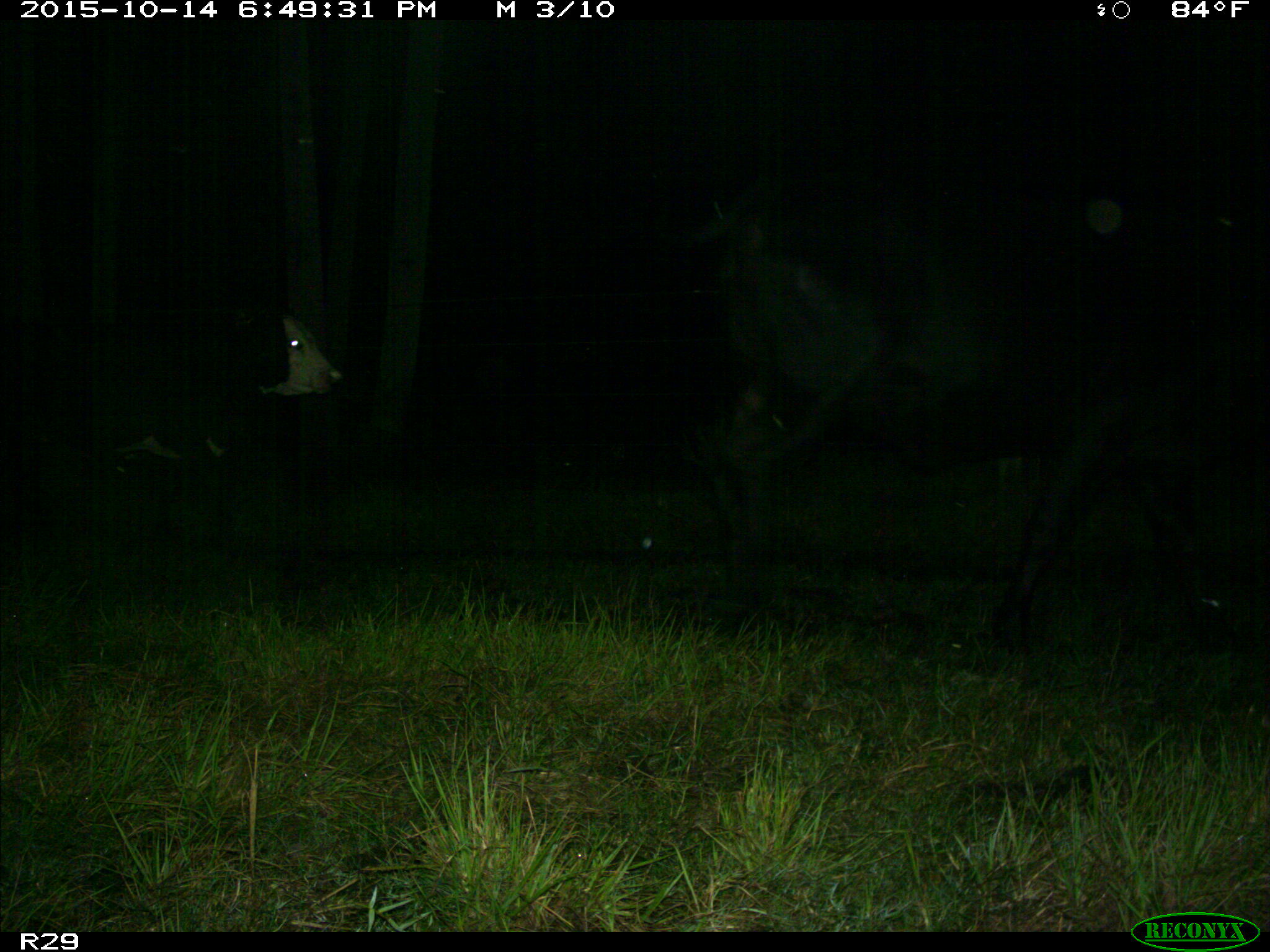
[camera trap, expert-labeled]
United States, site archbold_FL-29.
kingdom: Animalia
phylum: Chordata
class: Mammalia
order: Artiodactyla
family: Bovidae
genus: Bos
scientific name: Bos taurus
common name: domestic cow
Bos taurus (domestic cow).